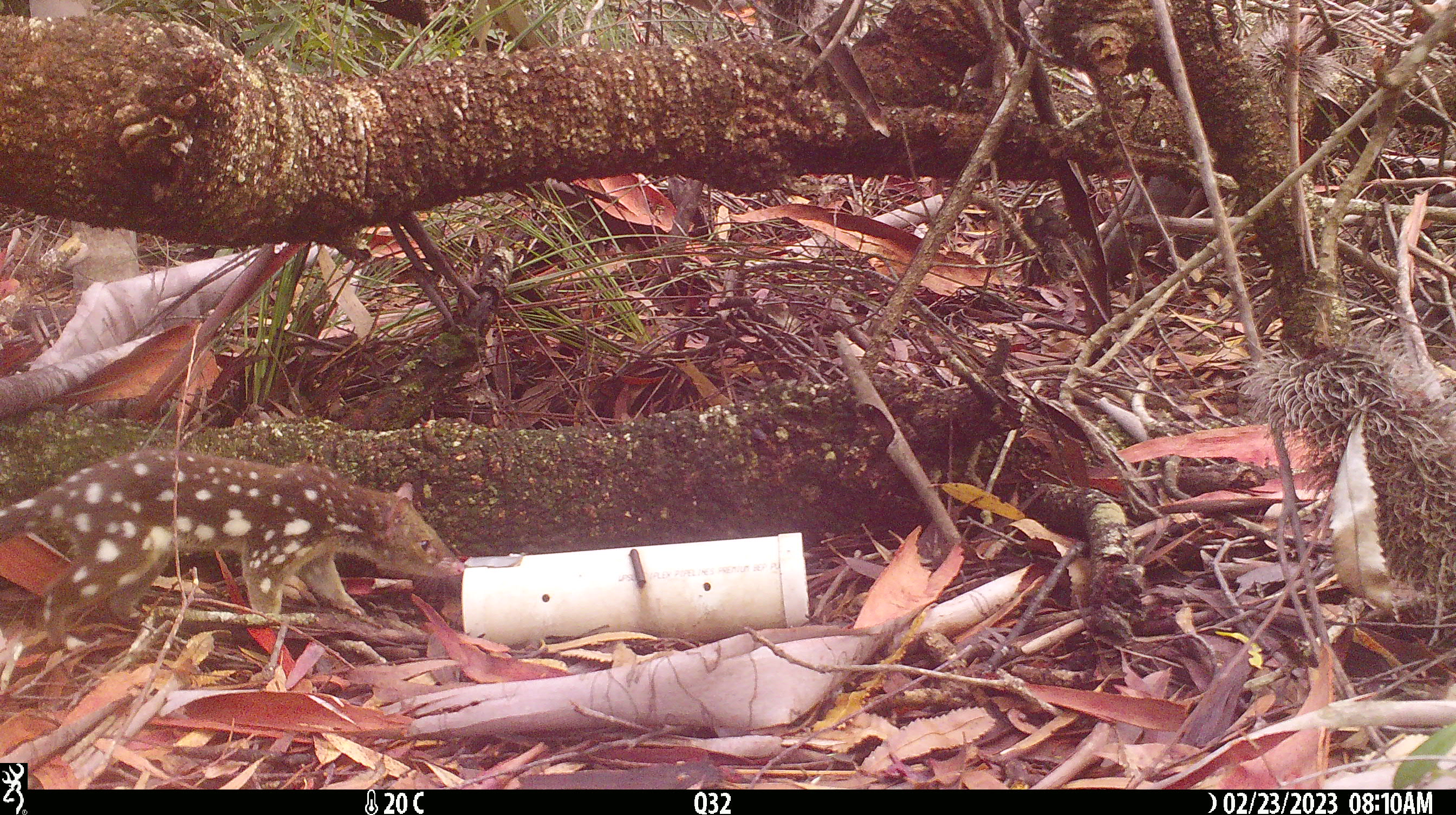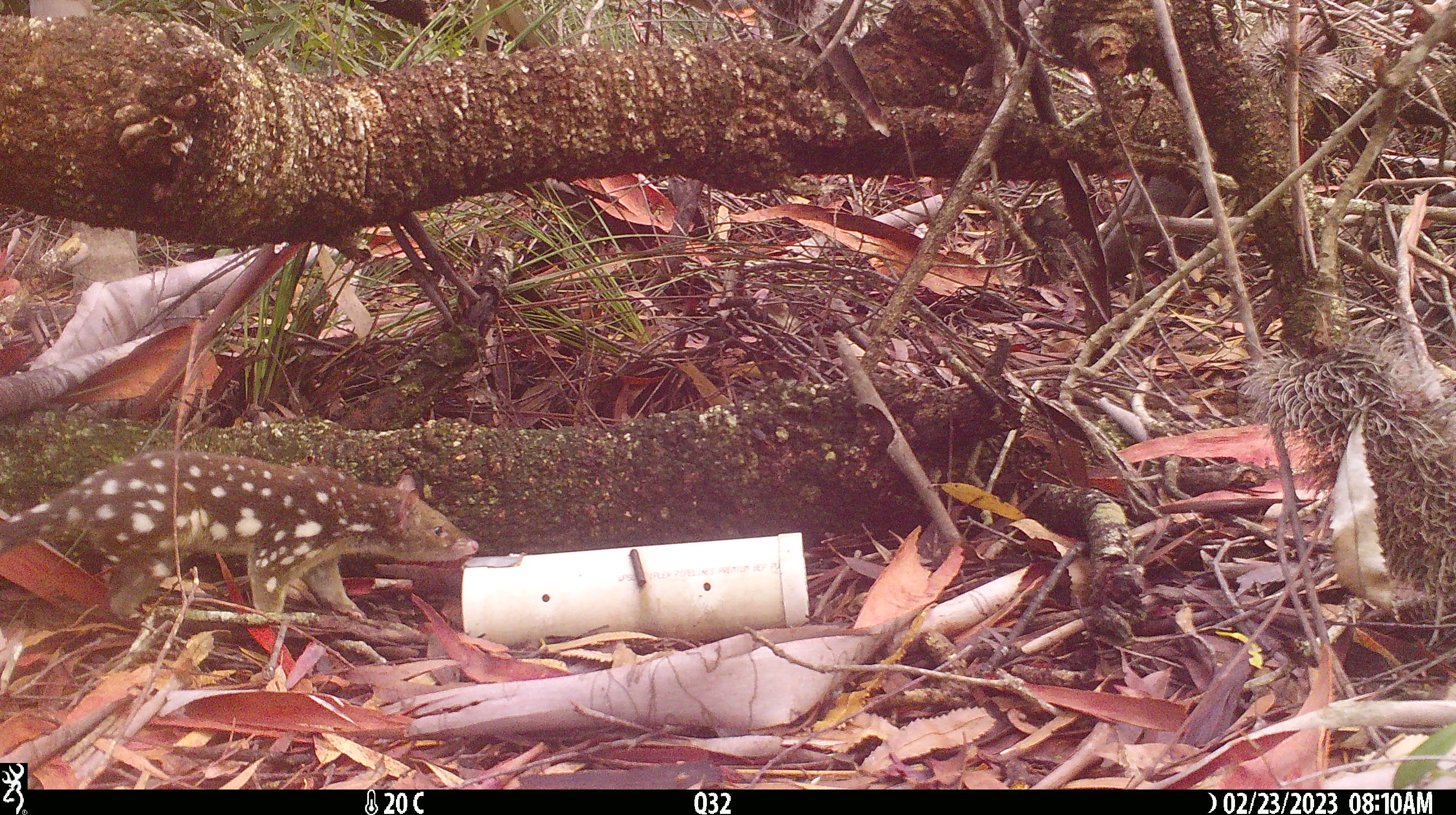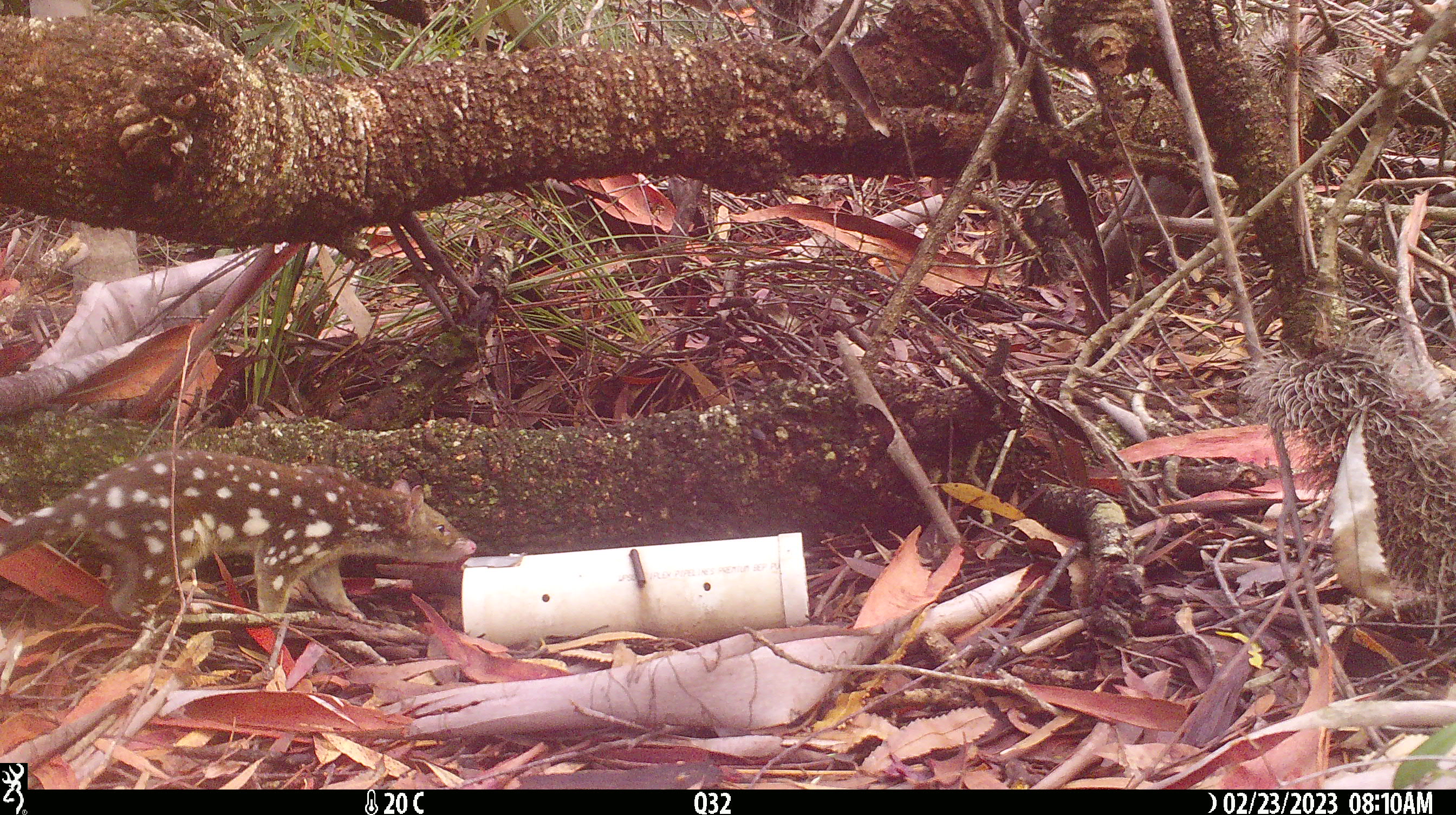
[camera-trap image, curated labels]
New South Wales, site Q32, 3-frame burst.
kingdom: Animalia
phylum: Chordata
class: Mammalia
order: Dasyuromorphia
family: Dasyuridae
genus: Dasyurus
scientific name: Dasyurus maculatus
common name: spotted-tailed quoll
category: quoll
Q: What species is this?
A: Quoll (spotted-tailed quoll) (Dasyurus maculatus).